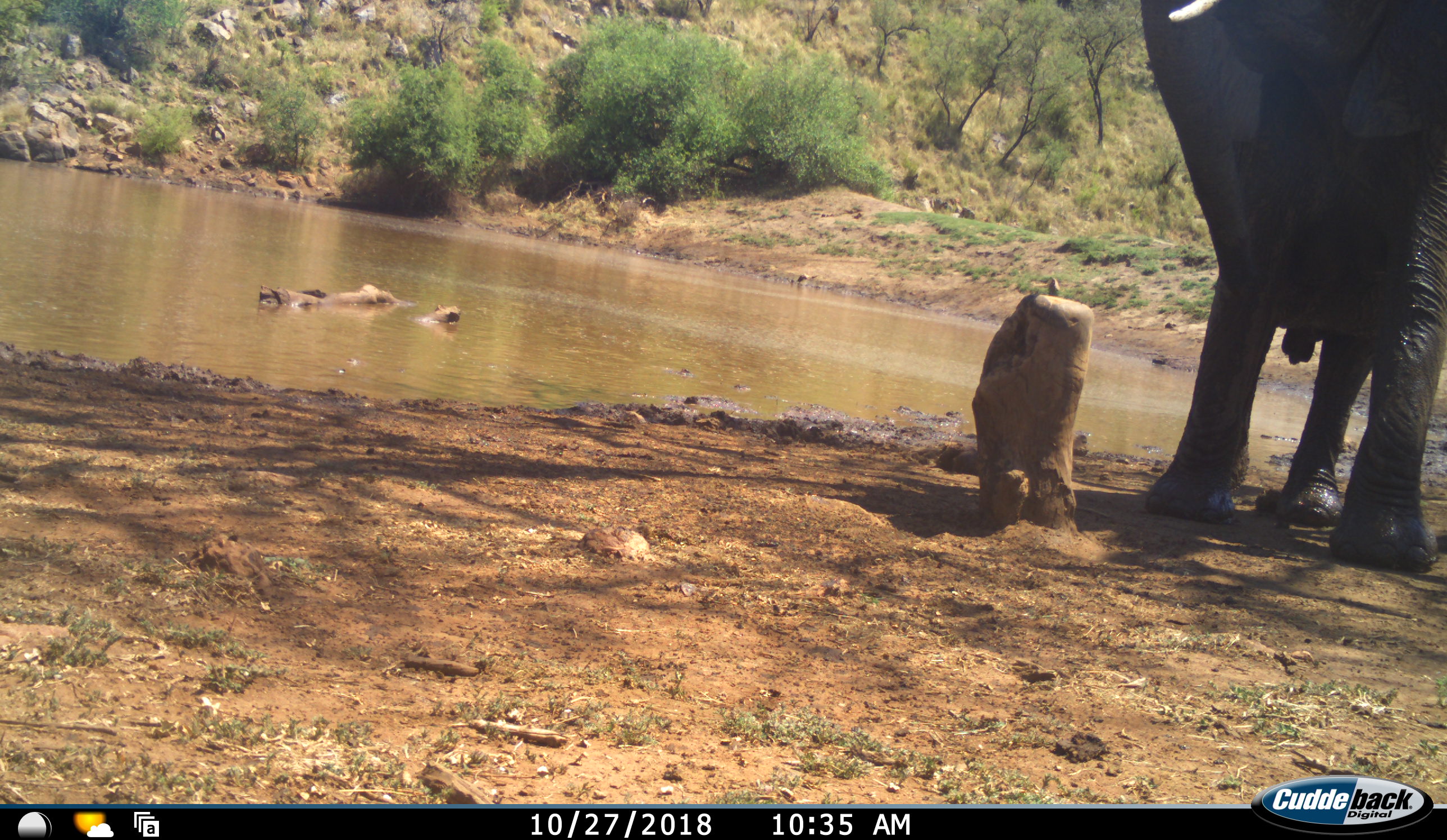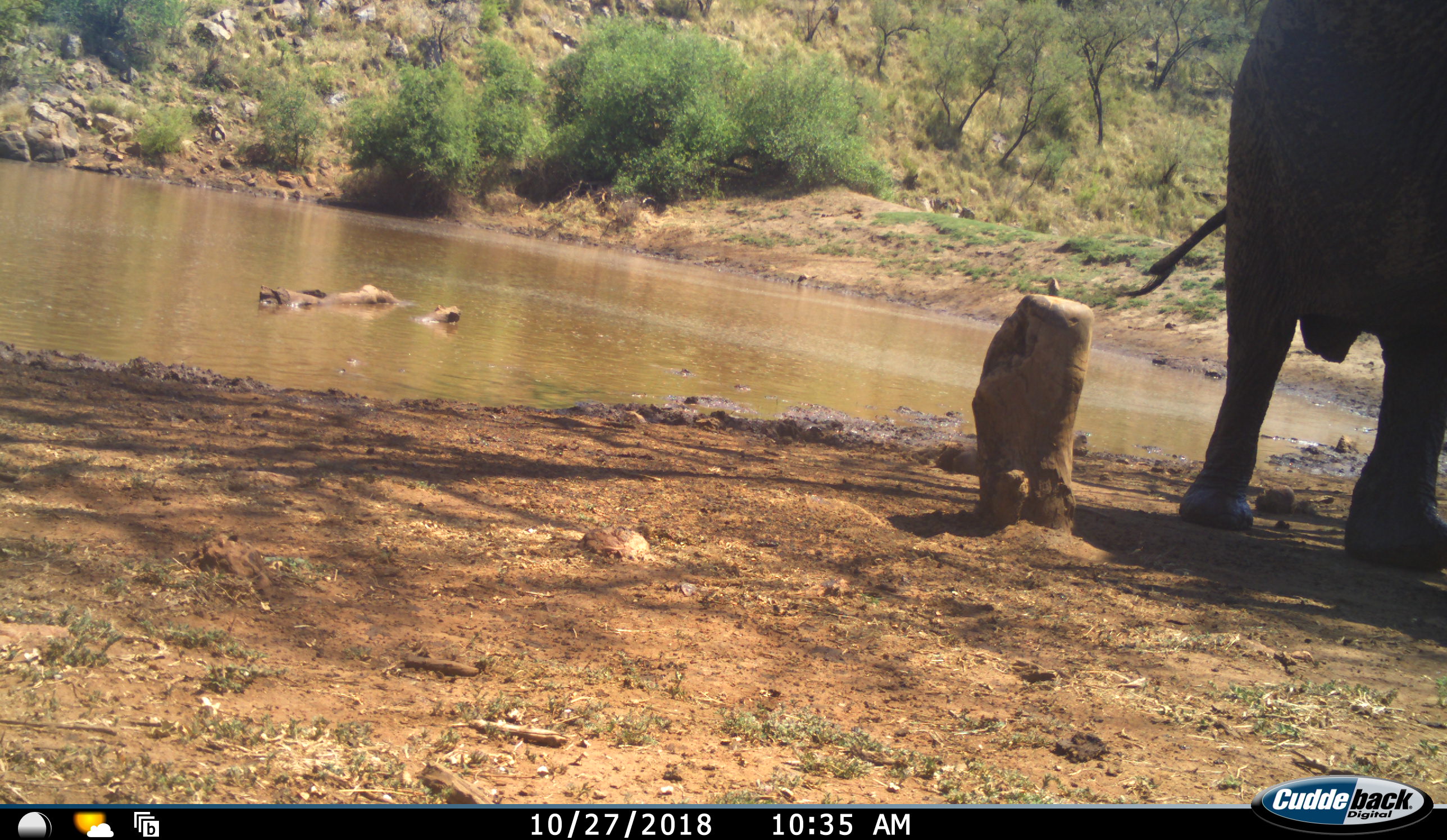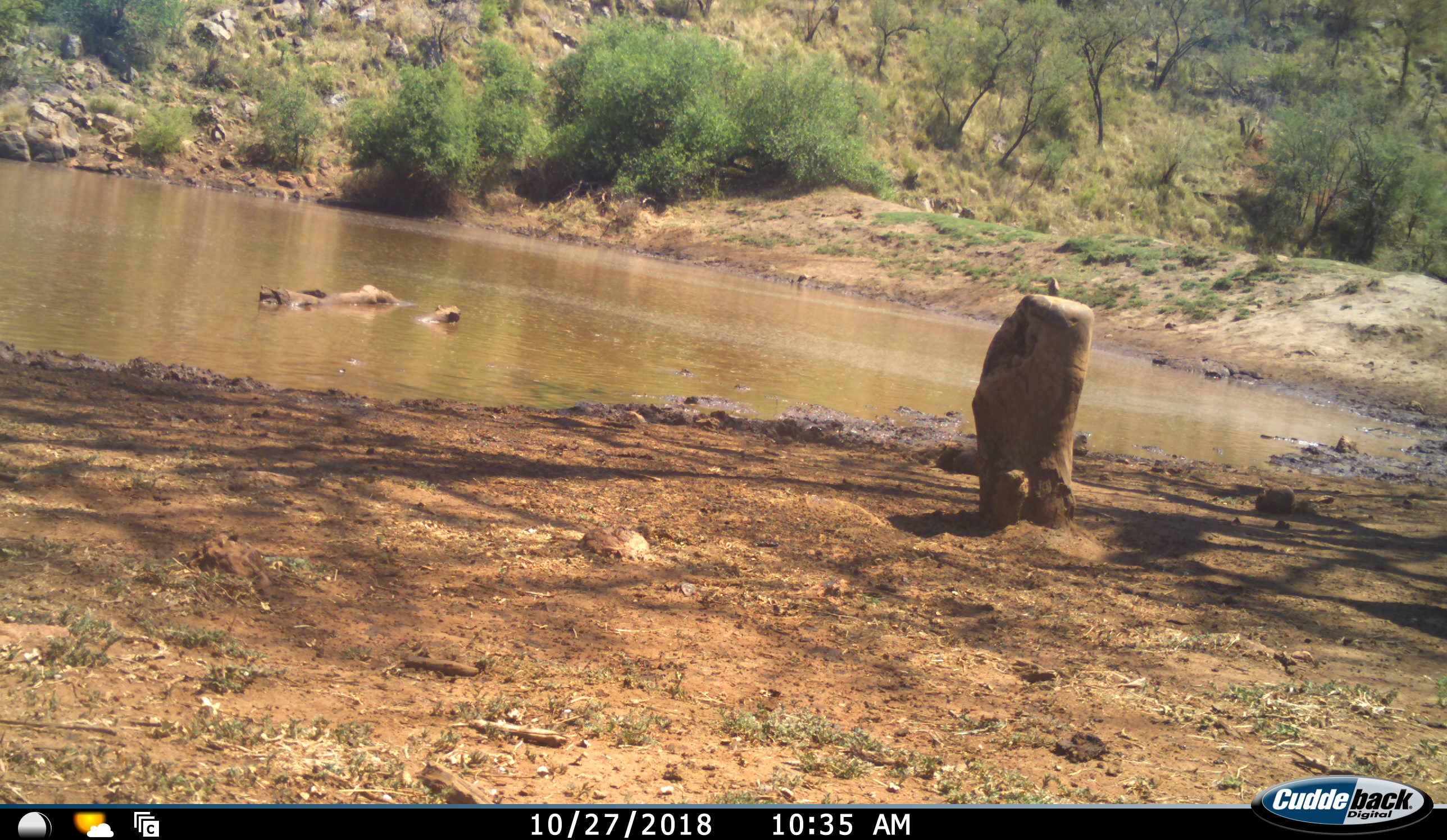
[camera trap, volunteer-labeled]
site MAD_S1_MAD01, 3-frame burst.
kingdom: Animalia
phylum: Chordata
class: Mammalia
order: Proboscidea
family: Elephantidae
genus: Loxodonta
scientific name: Loxodonta africana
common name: african bush elephant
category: elephant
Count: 1.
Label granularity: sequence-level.